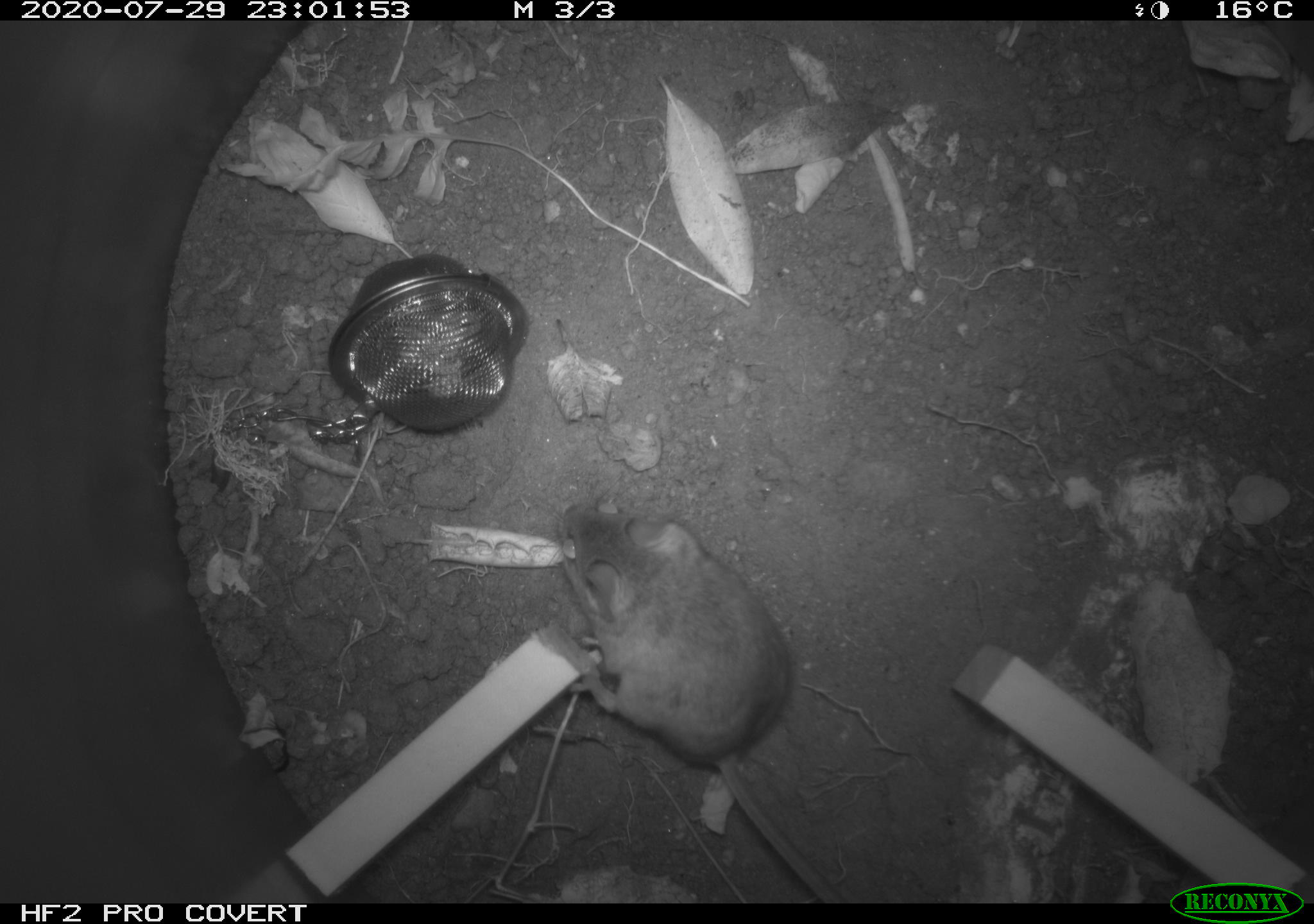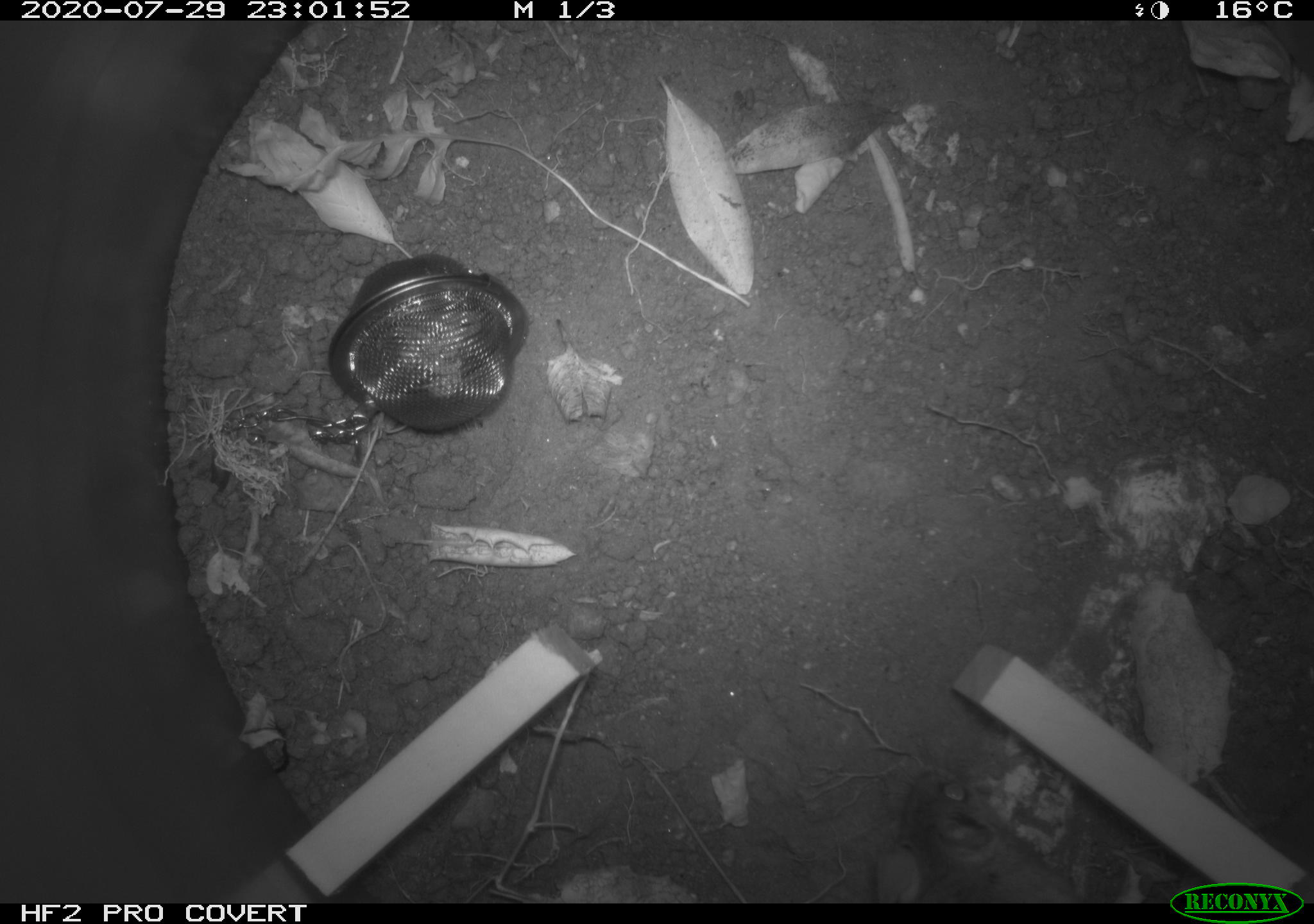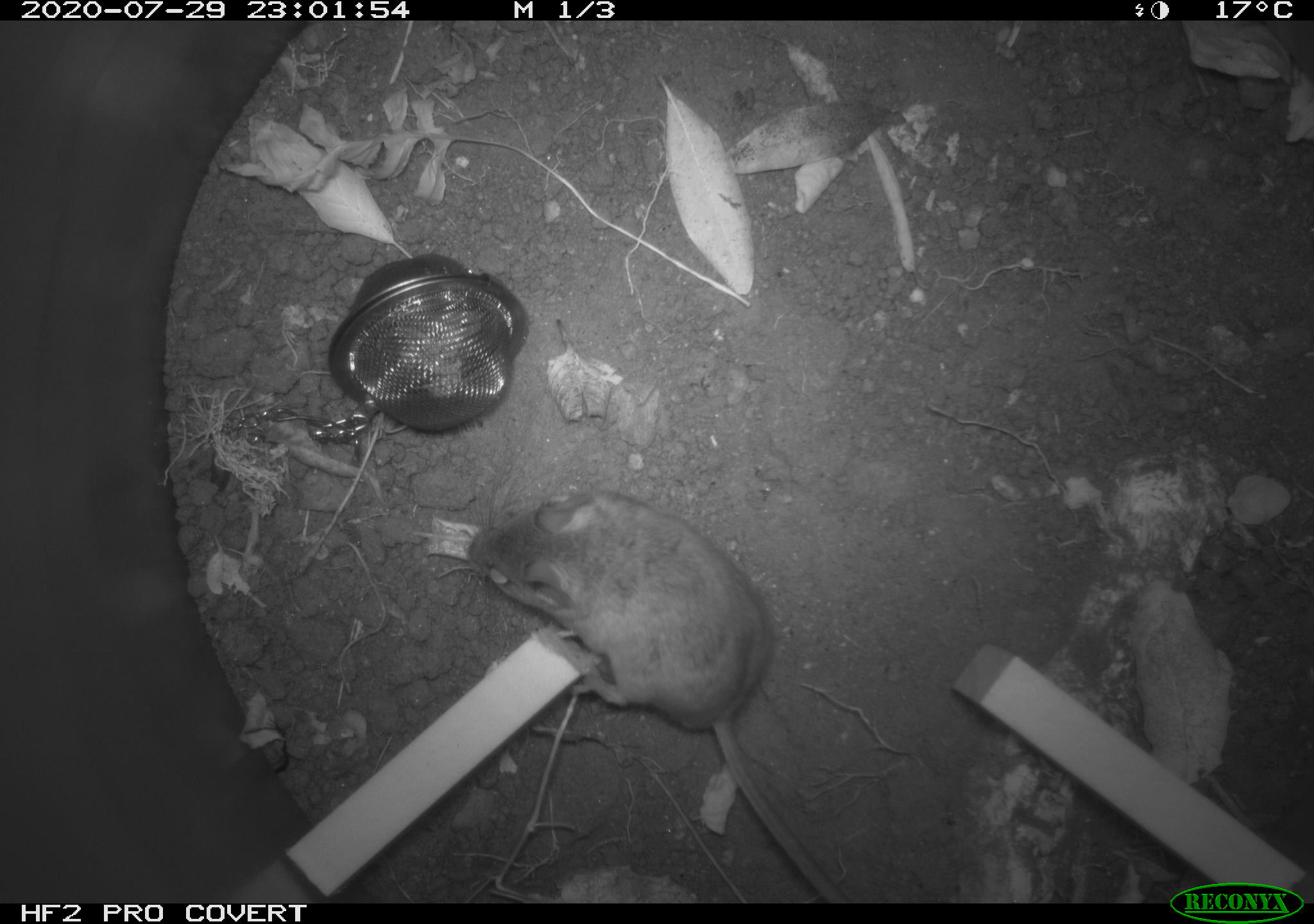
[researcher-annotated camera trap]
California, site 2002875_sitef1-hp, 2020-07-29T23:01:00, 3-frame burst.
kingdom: Animalia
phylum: Chordata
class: Mammalia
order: Rodentia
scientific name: Rodentia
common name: rodent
Rodent (Rodentia).